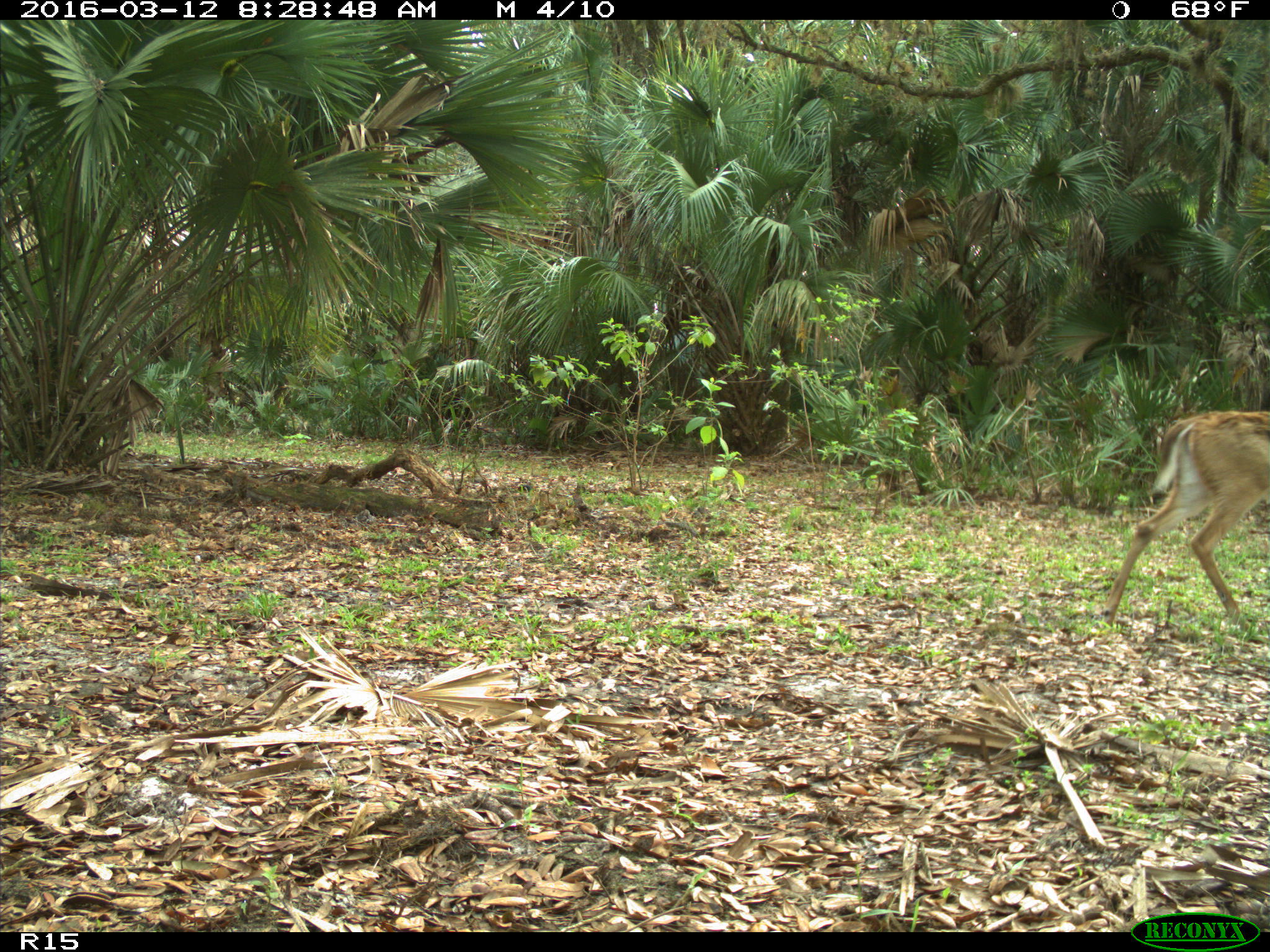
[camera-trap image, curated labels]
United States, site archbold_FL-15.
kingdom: Animalia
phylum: Chordata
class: Mammalia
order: Artiodactyla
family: Cervidae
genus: Odocoileus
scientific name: Odocoileus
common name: deer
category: unidentified deer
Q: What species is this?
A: Unidentified deer (deer) (Odocoileus).